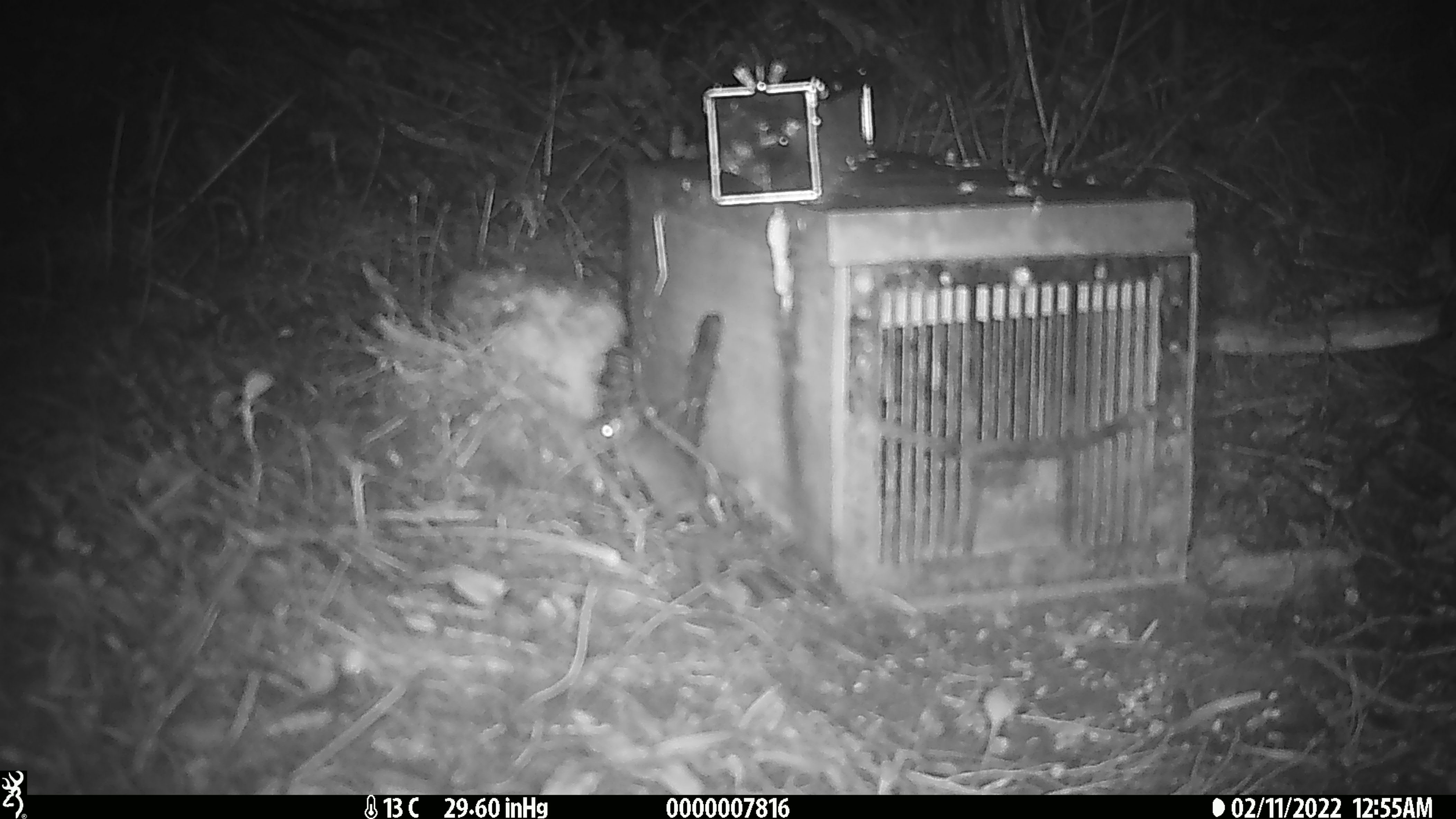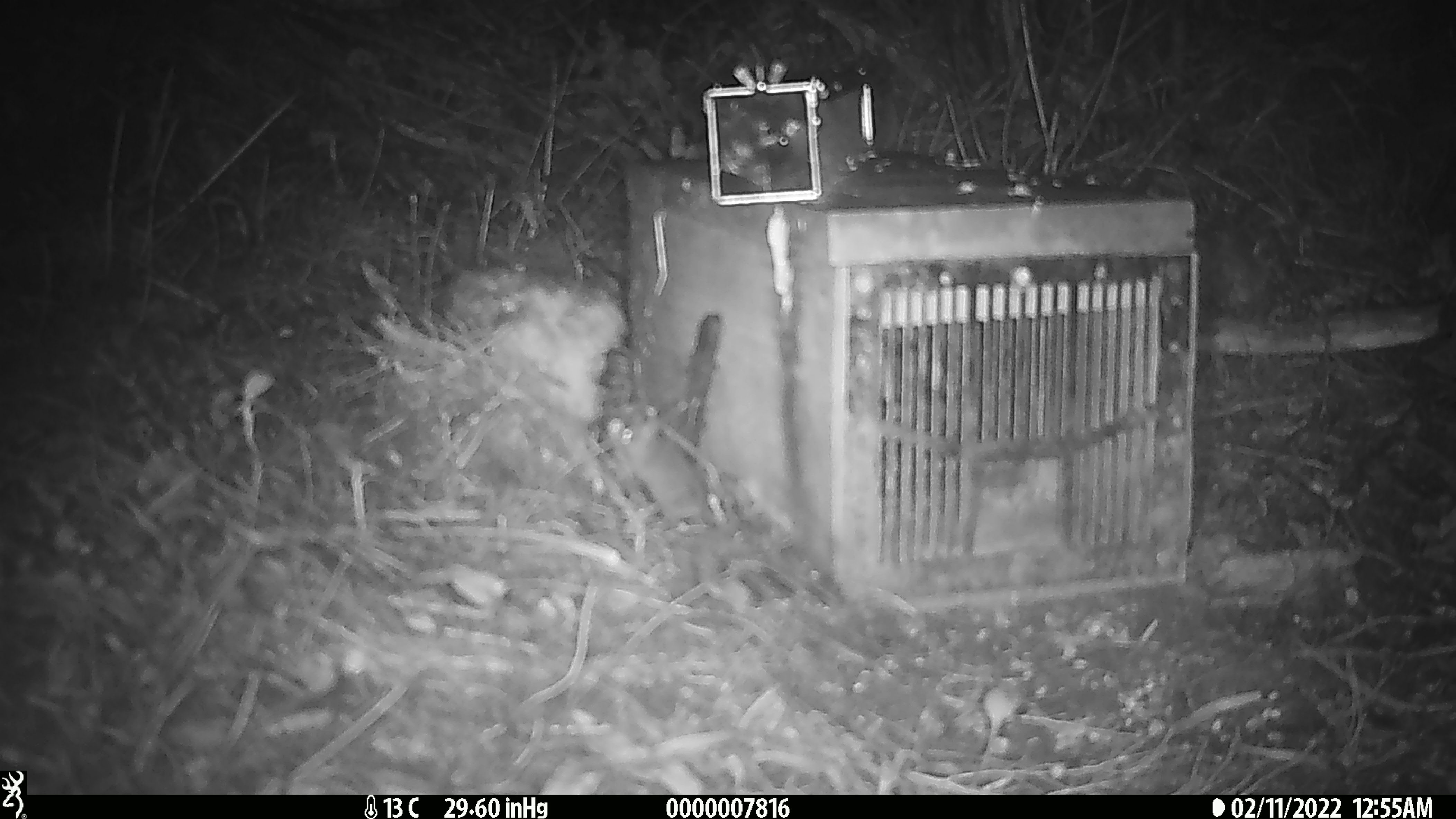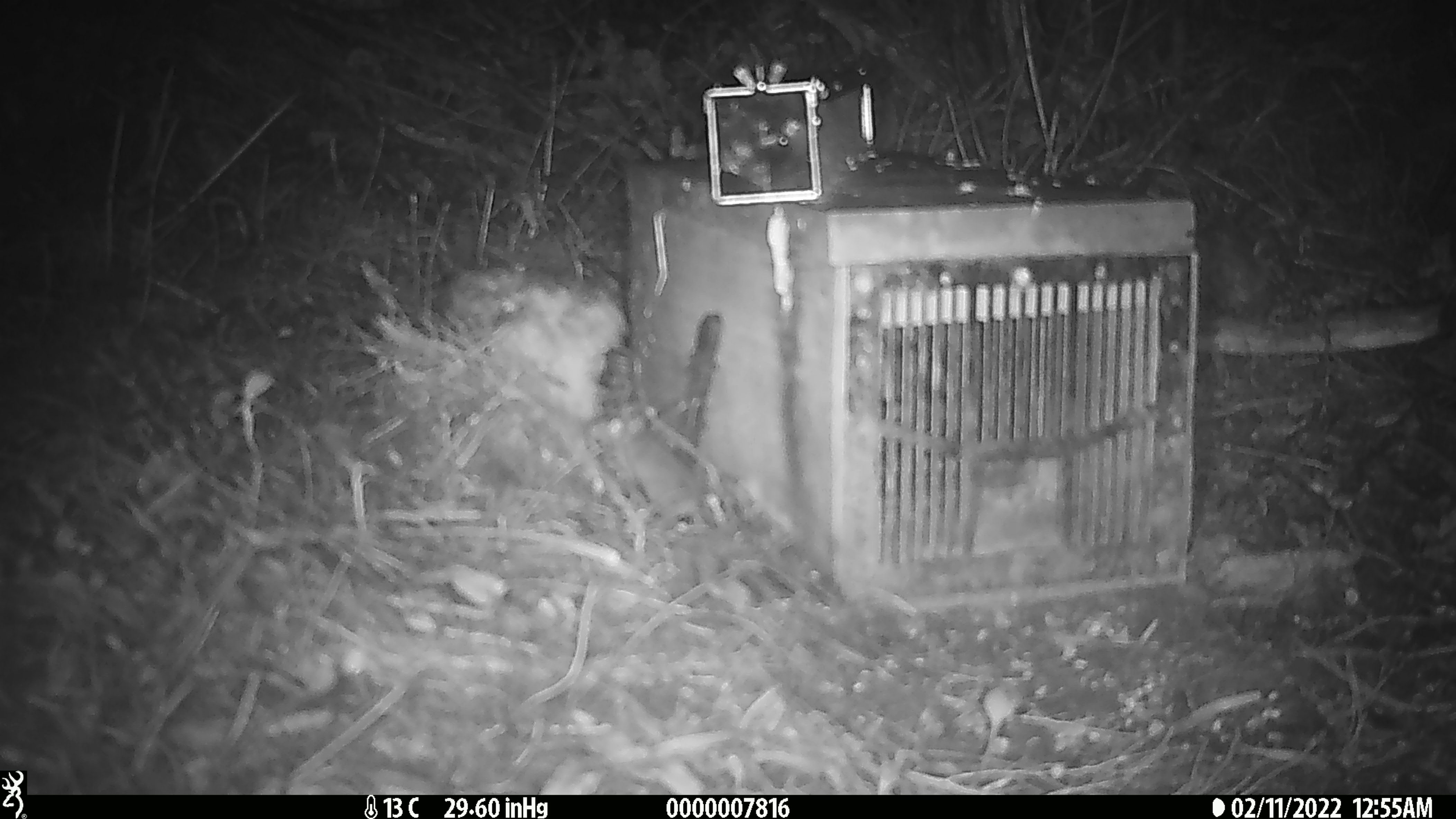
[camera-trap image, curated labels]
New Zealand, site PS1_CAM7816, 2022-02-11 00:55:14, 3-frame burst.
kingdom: Animalia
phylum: Chordata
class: Mammalia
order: Rodentia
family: Muridae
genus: Mus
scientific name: Mus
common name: mouse